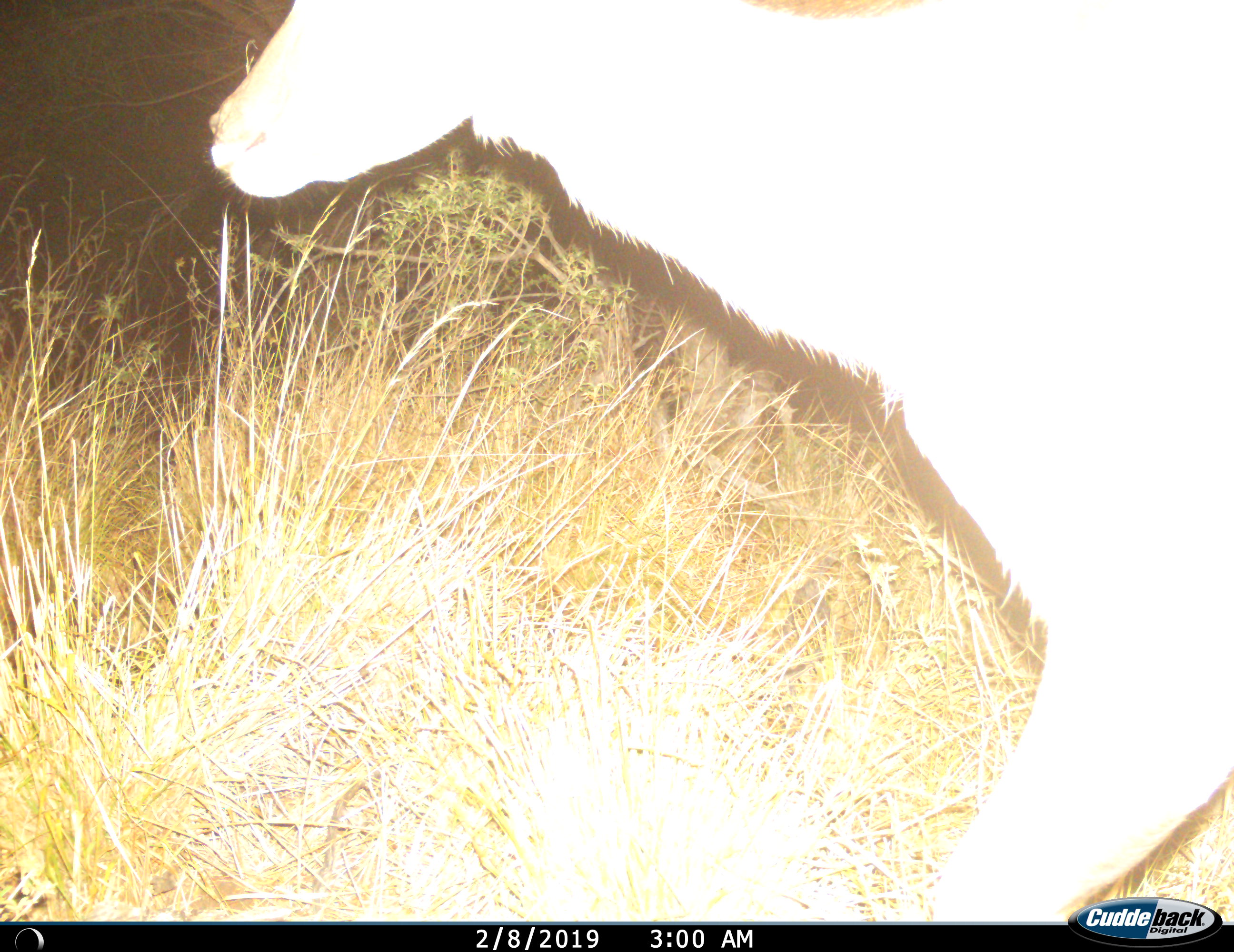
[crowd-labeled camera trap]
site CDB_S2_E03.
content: unidentified animal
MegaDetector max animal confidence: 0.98